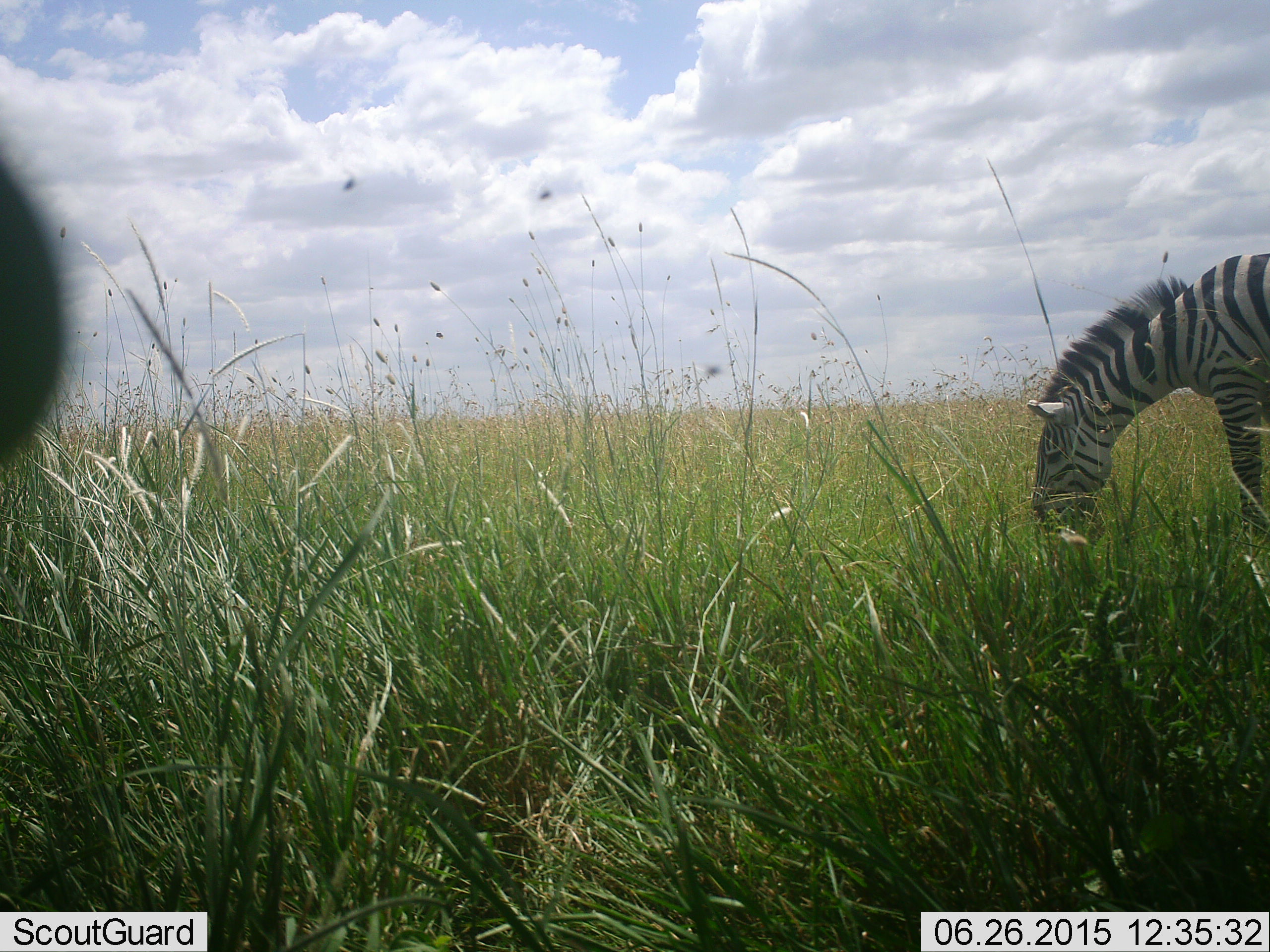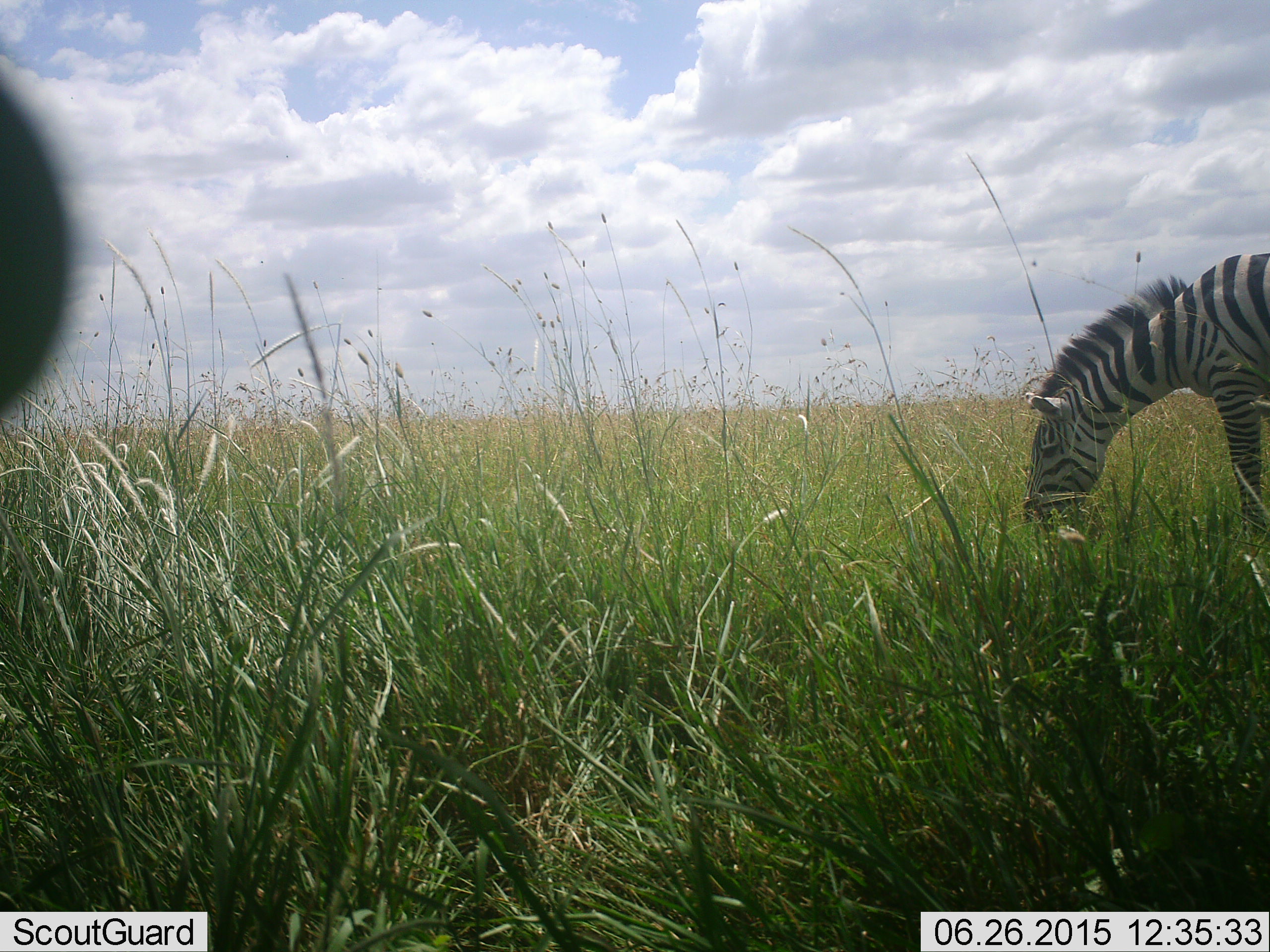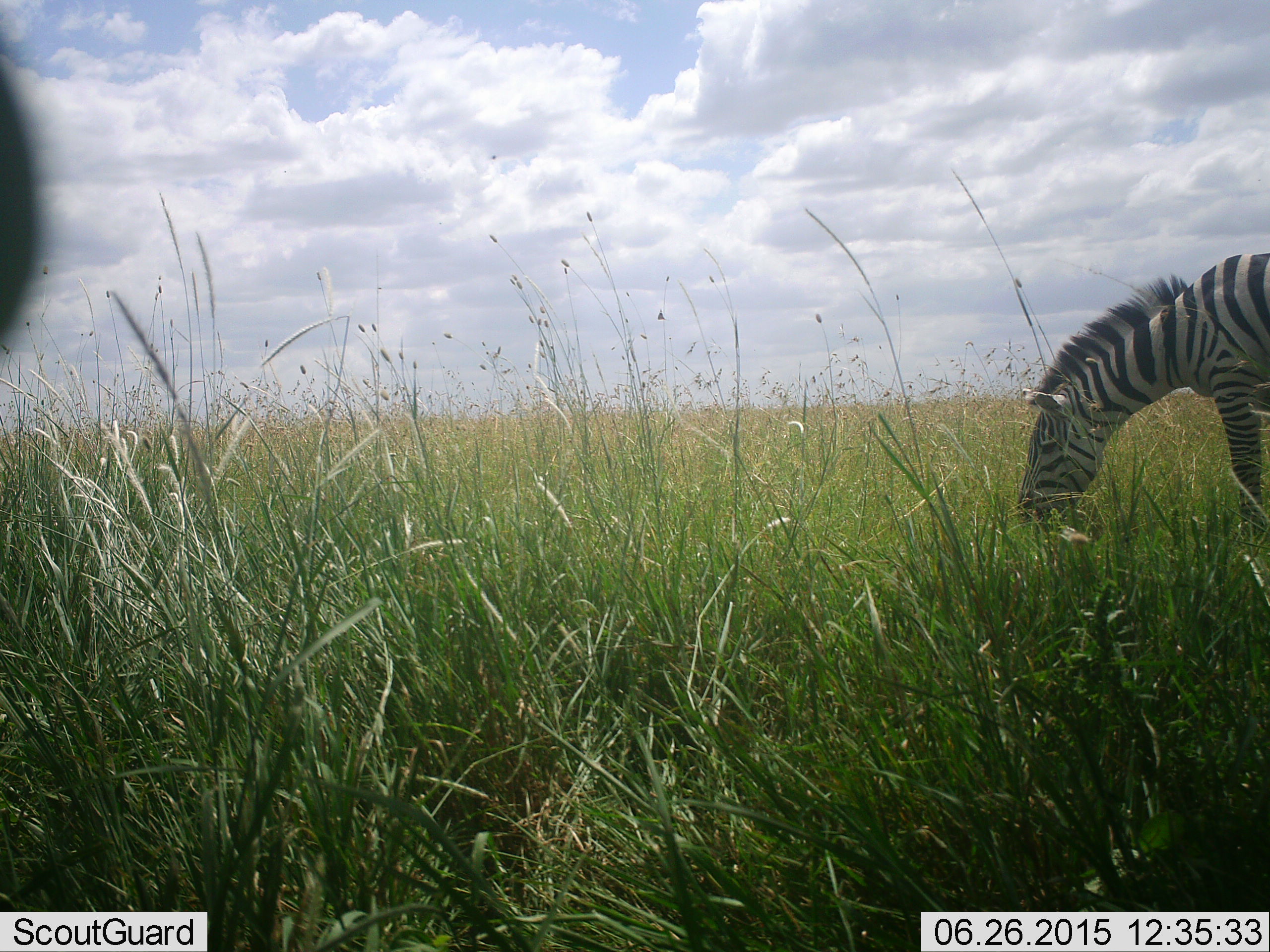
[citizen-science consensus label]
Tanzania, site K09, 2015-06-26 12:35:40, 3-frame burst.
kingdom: Animalia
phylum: Chordata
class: Mammalia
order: Perissodactyla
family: Equidae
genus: Equus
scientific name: Equus quagga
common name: plains zebra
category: zebra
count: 1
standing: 33%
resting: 0%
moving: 8%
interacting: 0%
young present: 0%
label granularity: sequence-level